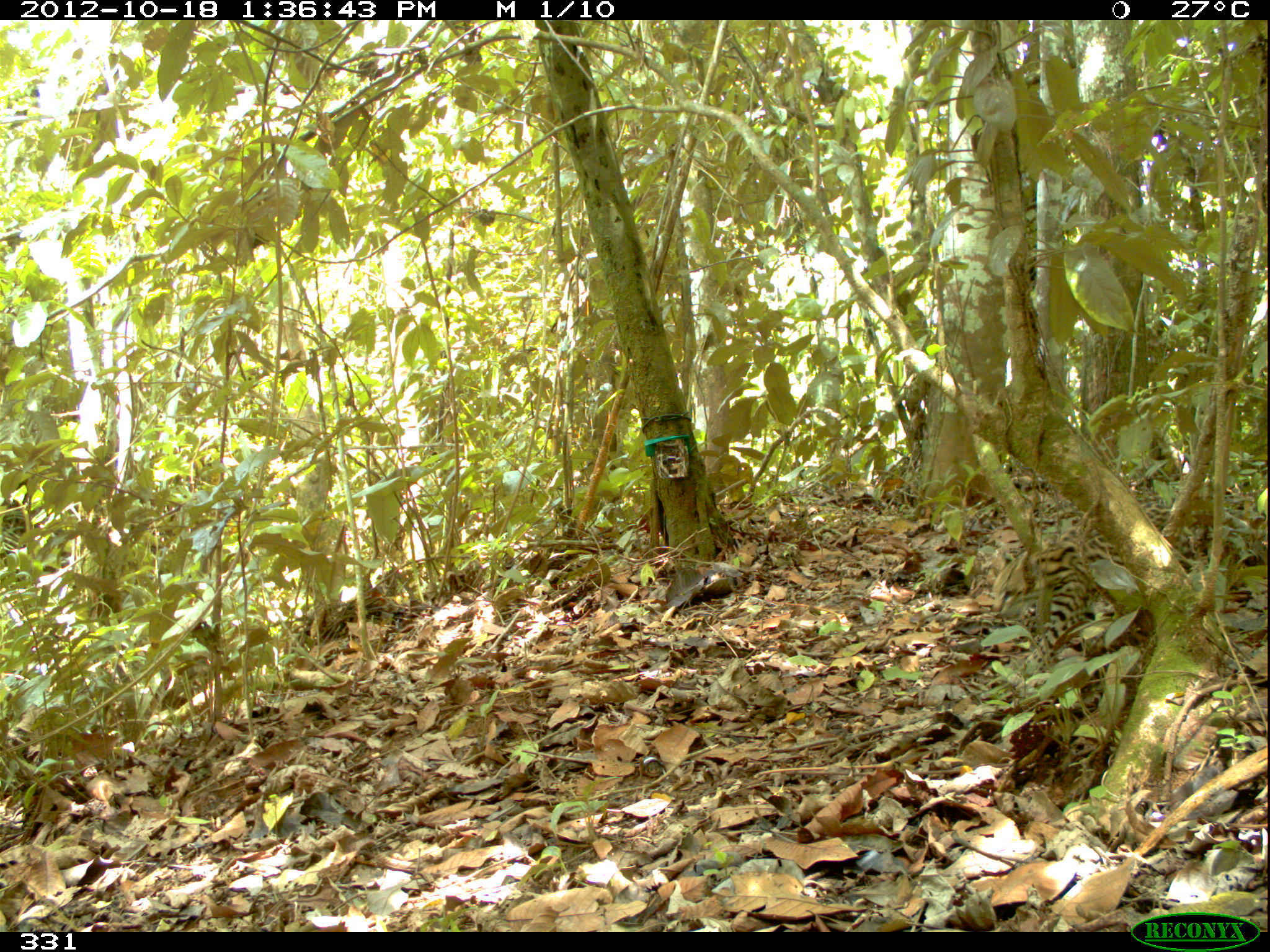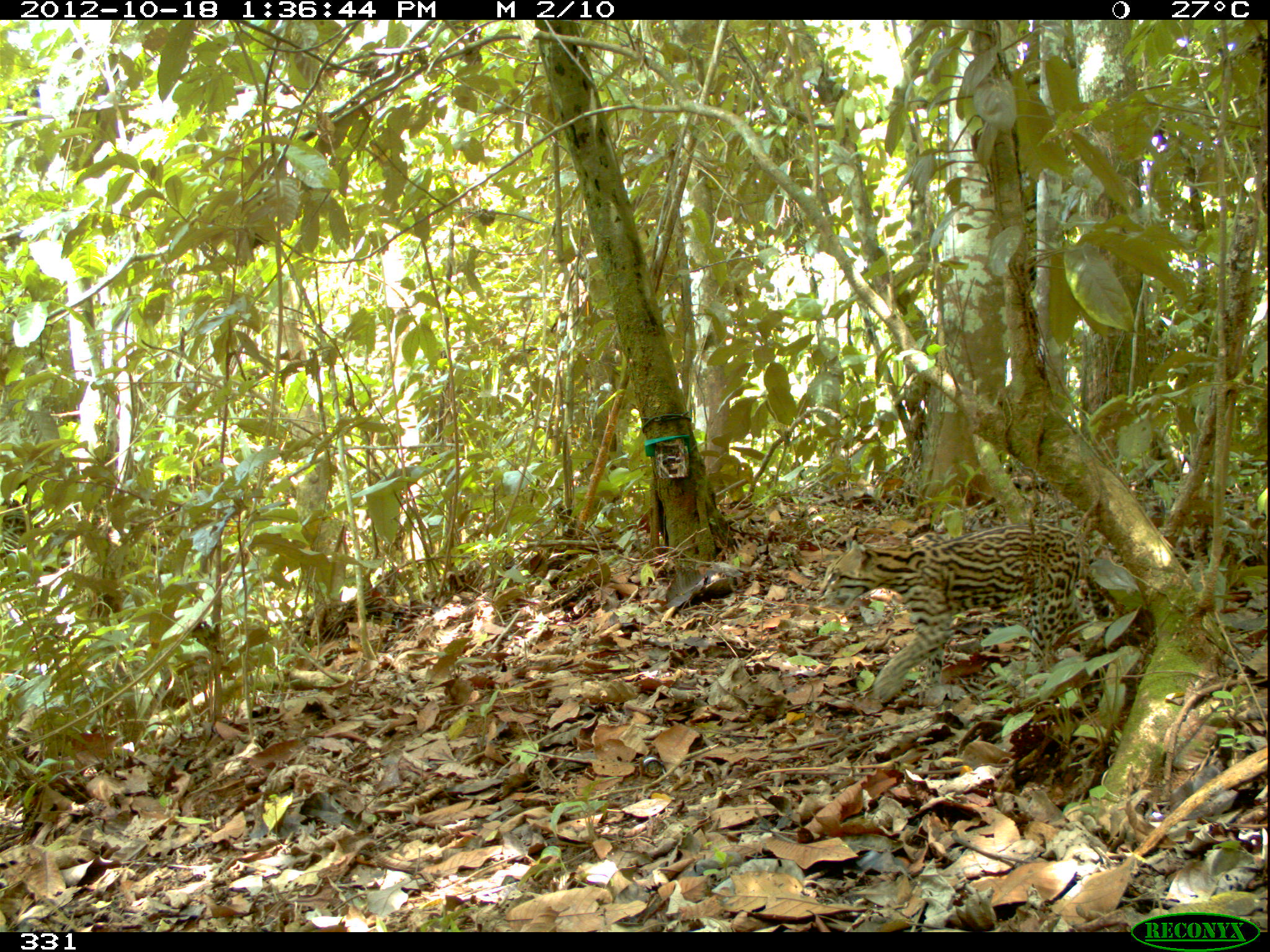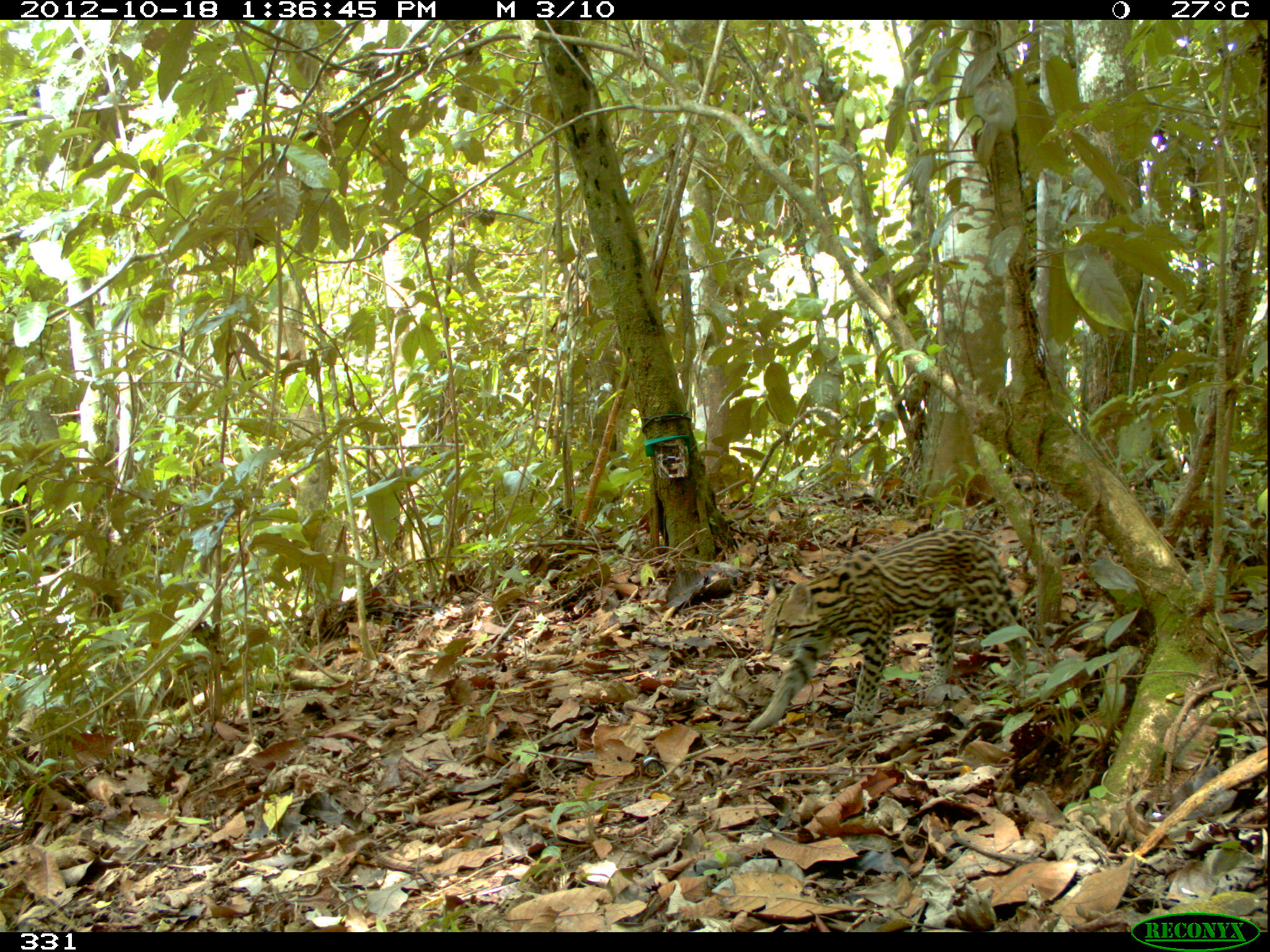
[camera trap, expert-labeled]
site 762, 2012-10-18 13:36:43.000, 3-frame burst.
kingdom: Animalia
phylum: Chordata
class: Mammalia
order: Carnivora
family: Felidae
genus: Leopardus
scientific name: Leopardus pardalis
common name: ocelot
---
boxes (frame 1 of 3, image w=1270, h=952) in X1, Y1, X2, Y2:
leopardus pardalis: 991, 513, 1098, 676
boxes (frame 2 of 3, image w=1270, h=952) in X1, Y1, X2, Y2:
leopardus pardalis: 820, 522, 1113, 702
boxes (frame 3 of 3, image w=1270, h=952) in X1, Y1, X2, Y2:
leopardus pardalis: 744, 528, 1028, 740